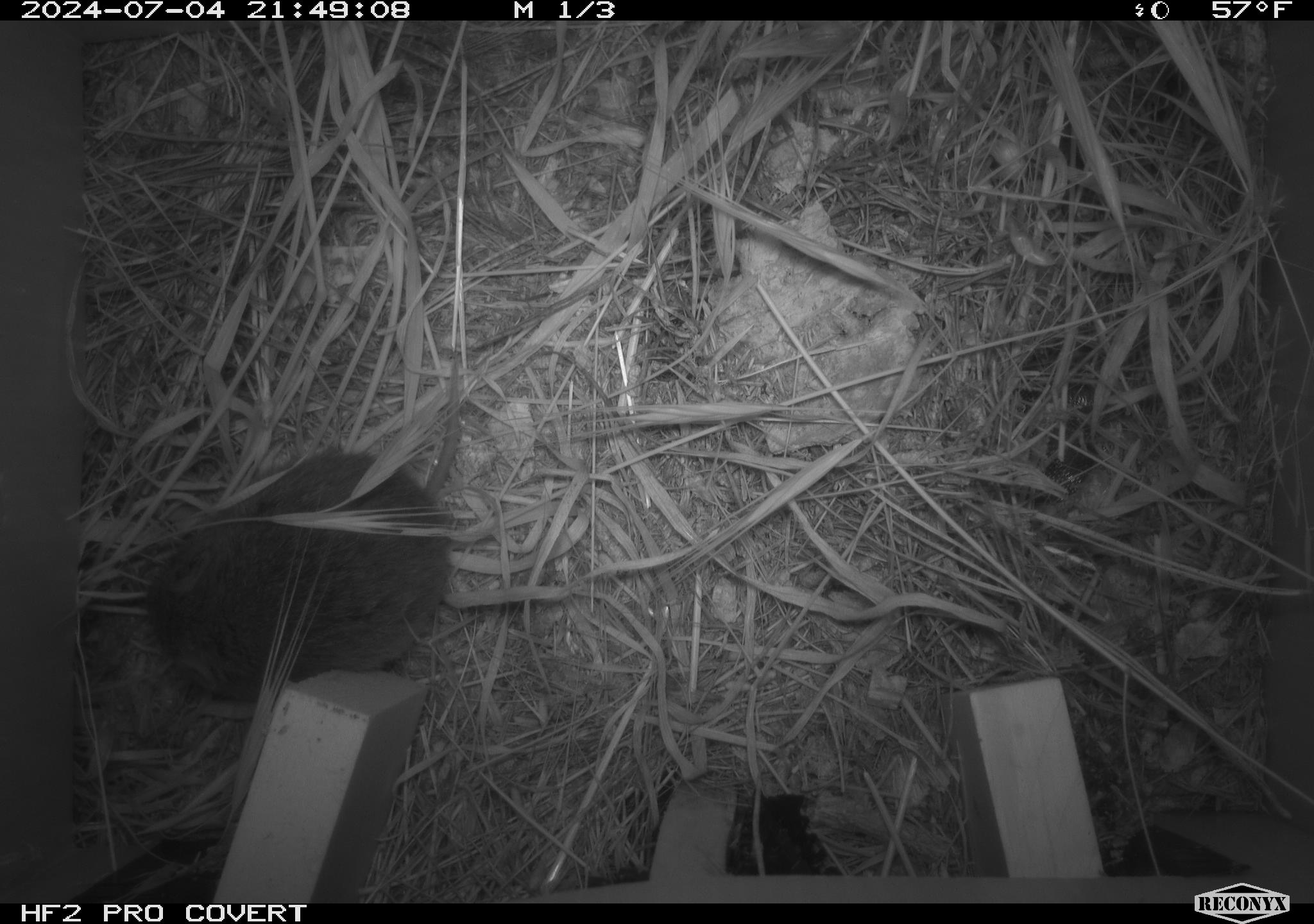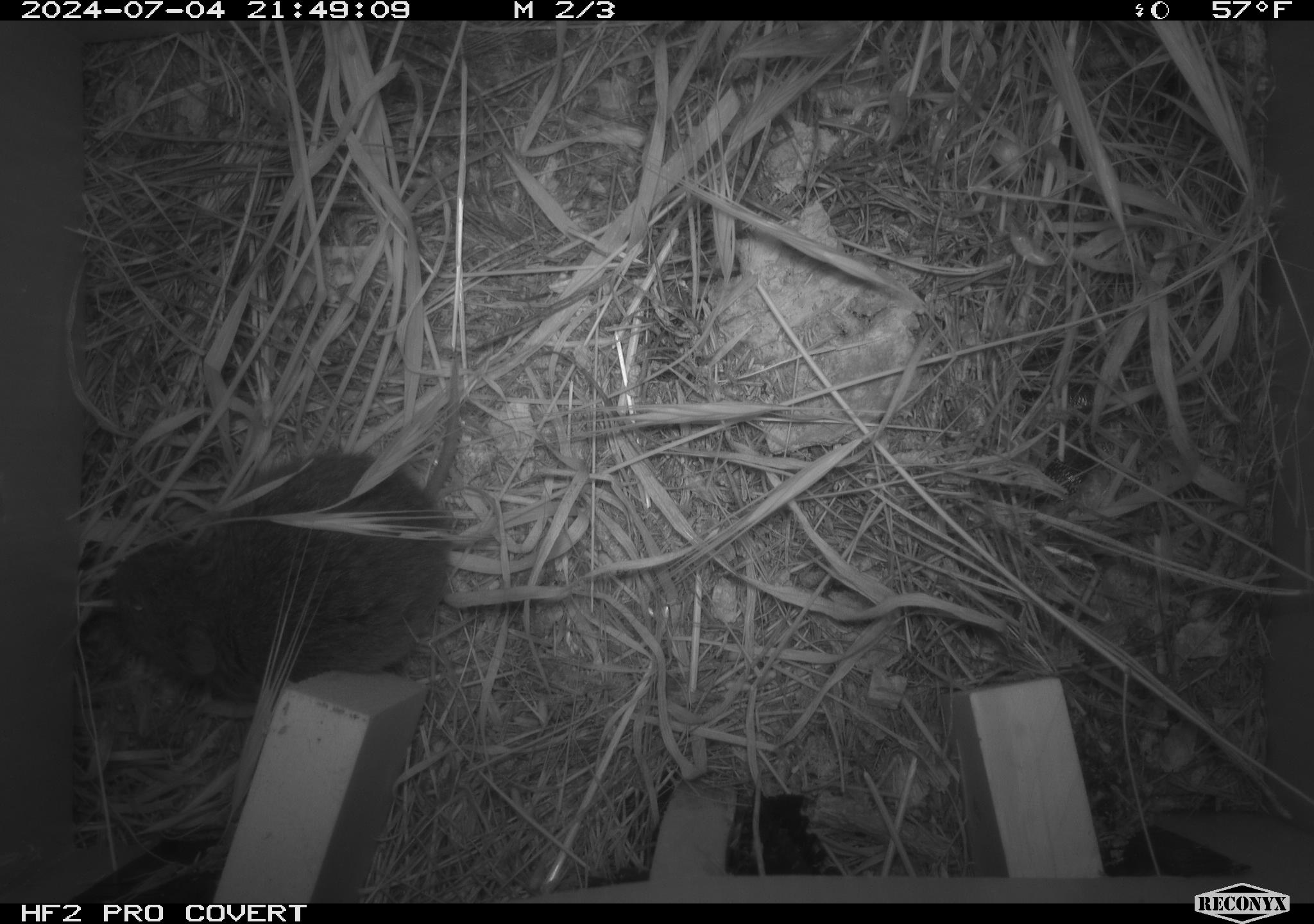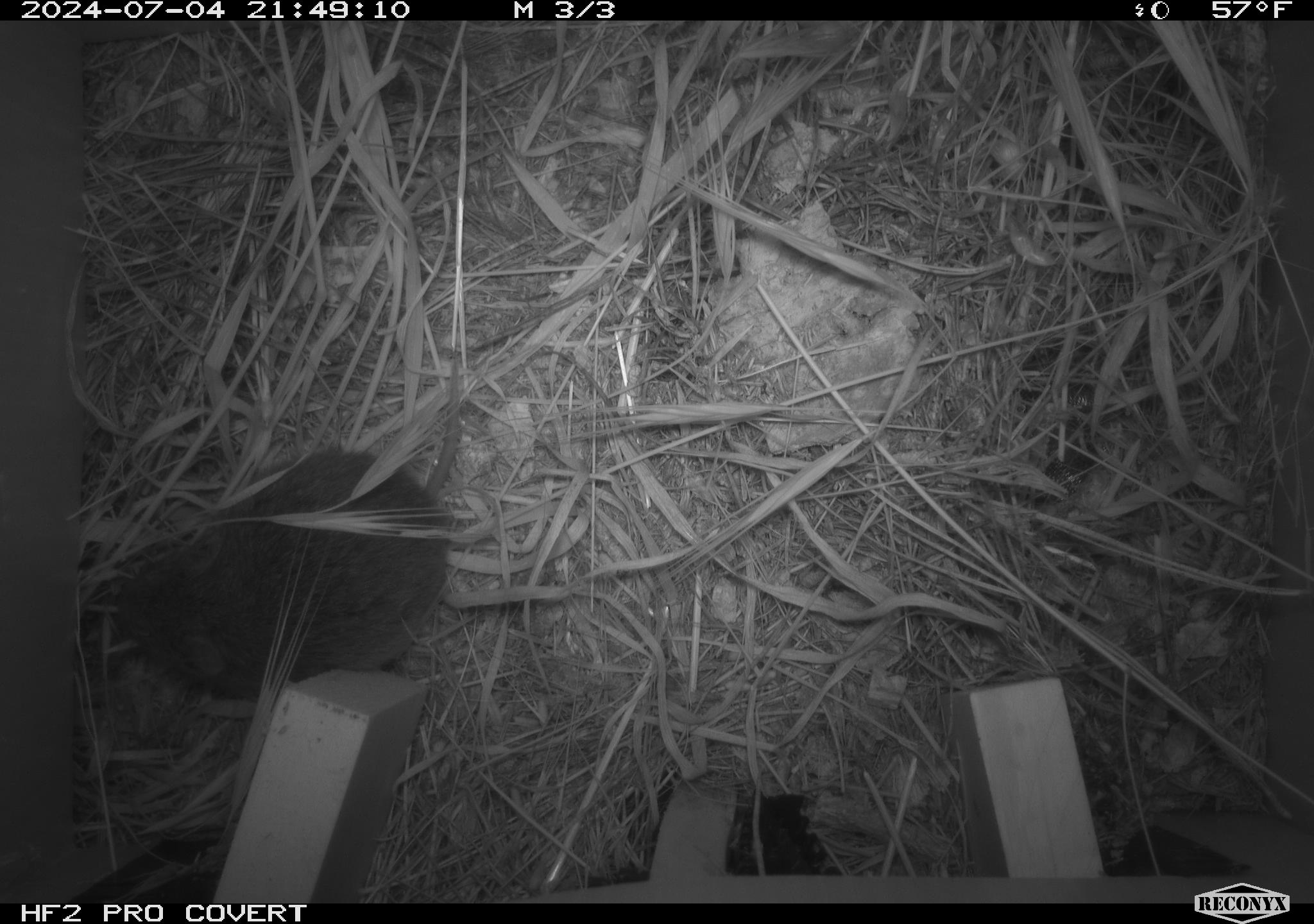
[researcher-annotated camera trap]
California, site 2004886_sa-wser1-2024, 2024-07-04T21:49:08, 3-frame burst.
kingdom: Animalia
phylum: Chordata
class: Mammalia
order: Rodentia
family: Cricetidae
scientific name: Arvicolinae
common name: voles, lemmings, and muskrats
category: arvicolinae subfamily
Arvicolinae subfamily (voles, lemmings, and muskrats) (Arvicolinae).